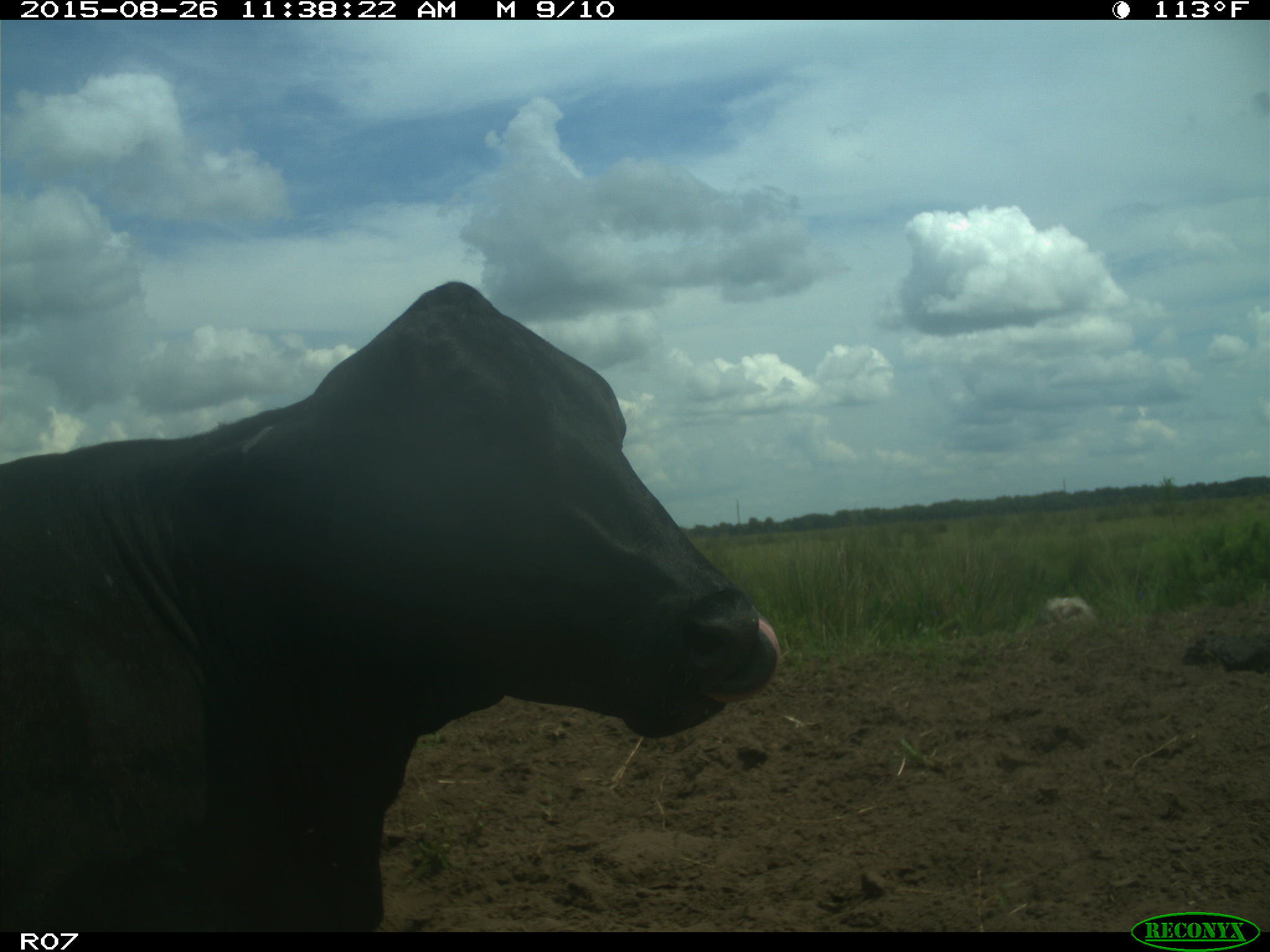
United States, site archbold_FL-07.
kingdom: Animalia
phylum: Chordata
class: Mammalia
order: Artiodactyla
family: Bovidae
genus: Bos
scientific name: Bos taurus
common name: domestic cow